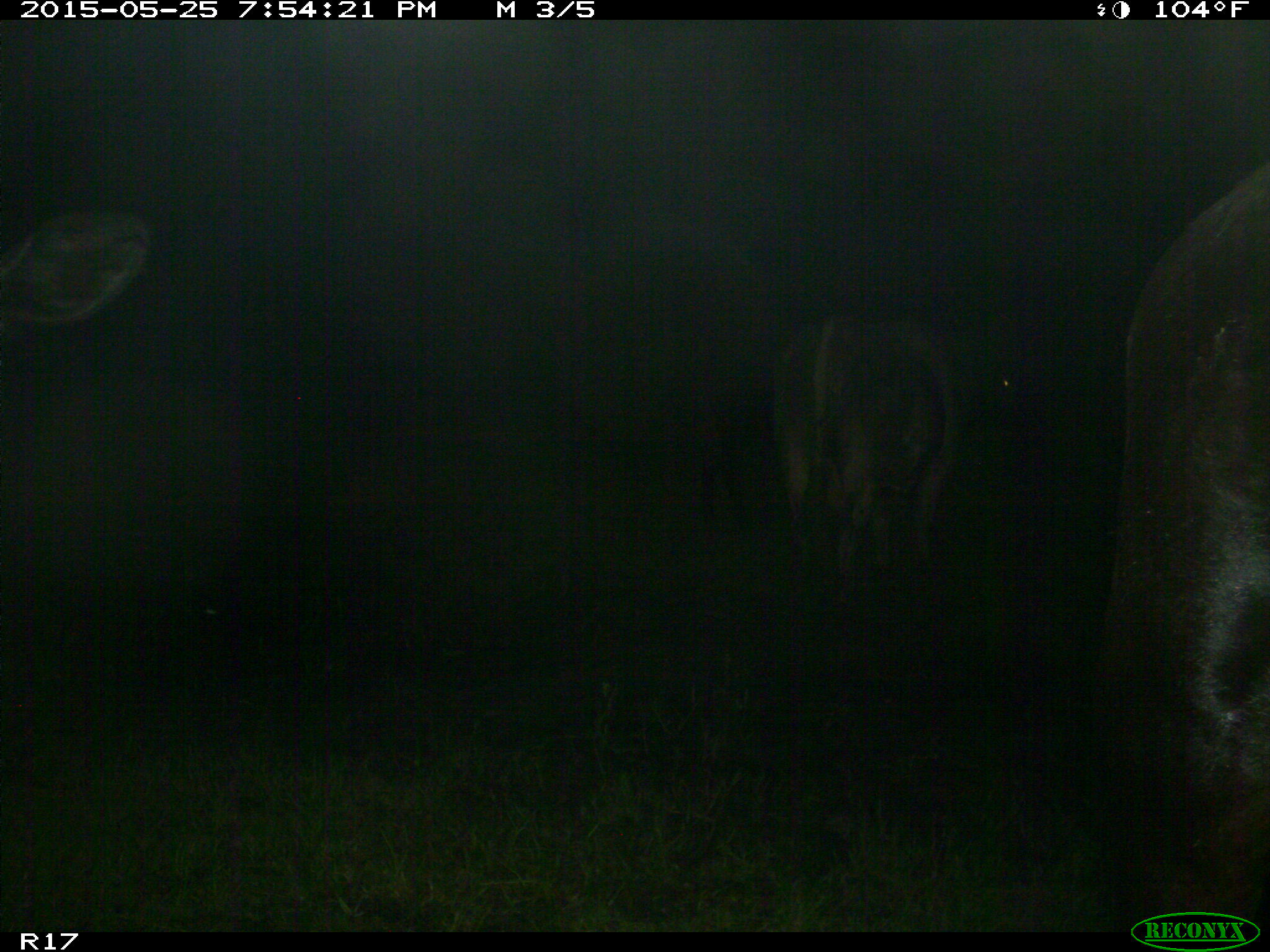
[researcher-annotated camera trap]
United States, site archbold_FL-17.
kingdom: Animalia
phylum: Chordata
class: Mammalia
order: Artiodactyla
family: Bovidae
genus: Bos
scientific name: Bos taurus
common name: domestic cow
Bos taurus (domestic cow).